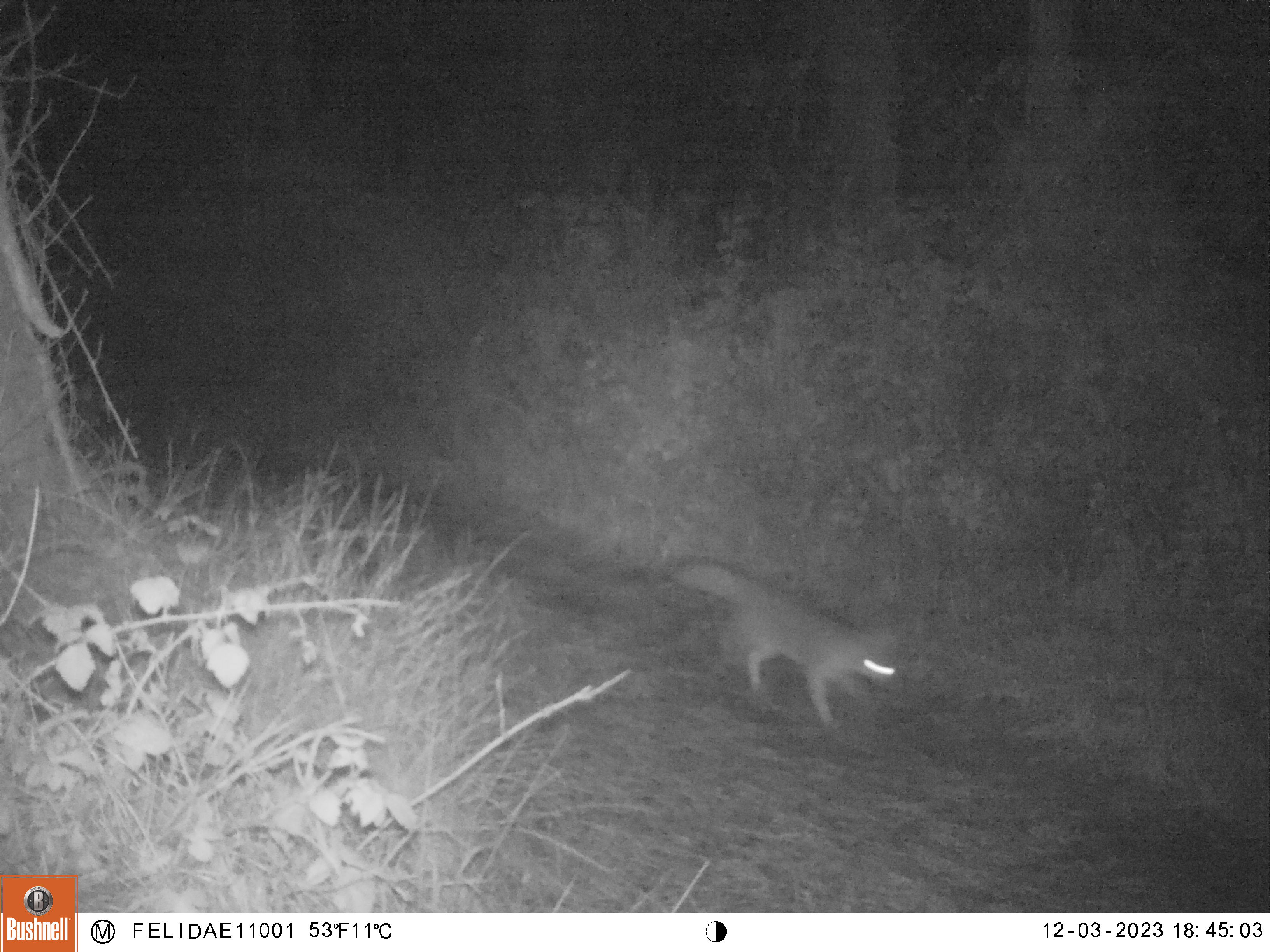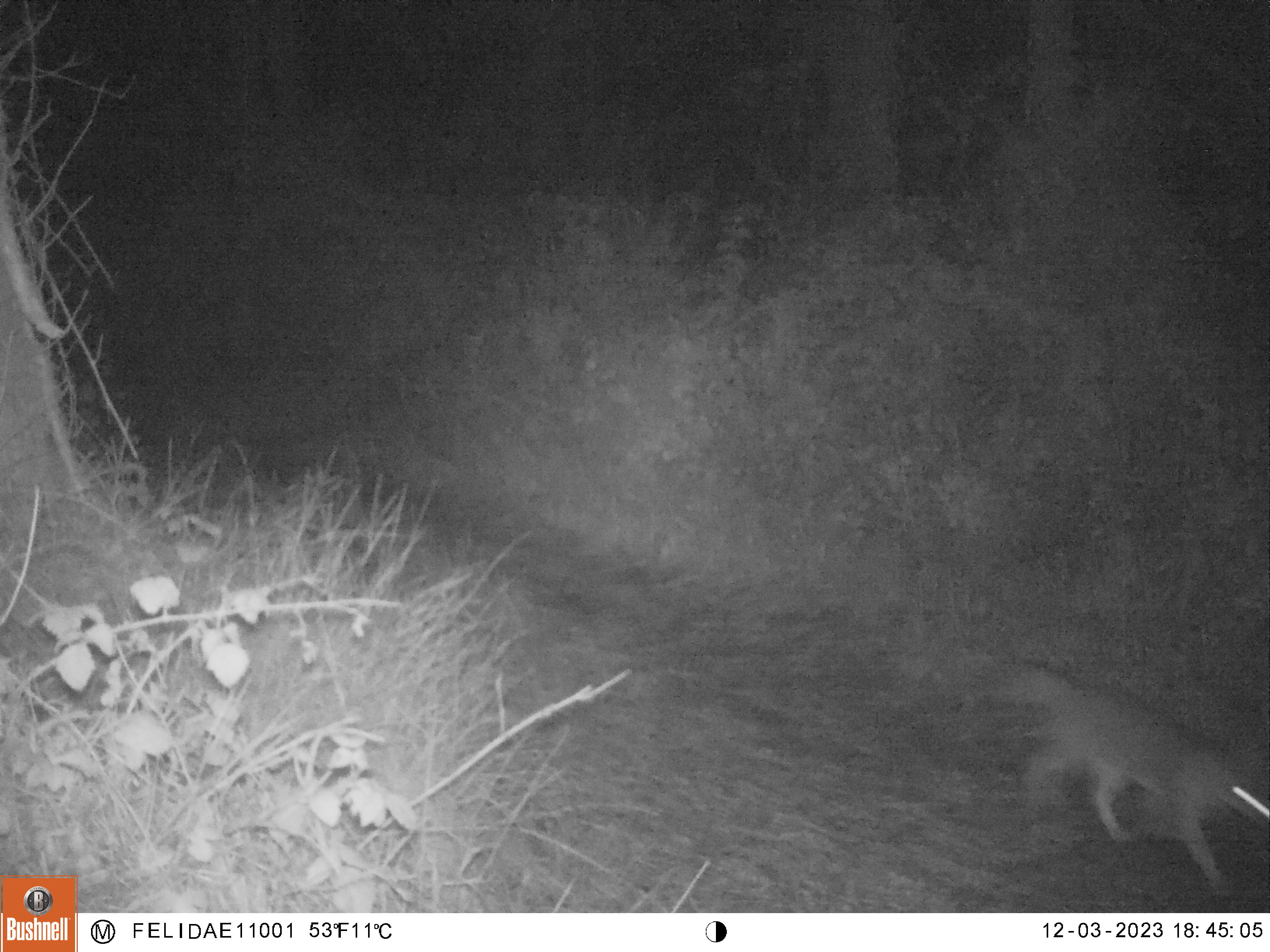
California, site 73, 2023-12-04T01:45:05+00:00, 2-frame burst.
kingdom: Animalia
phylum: Chordata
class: Mammalia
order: Carnivora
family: Canidae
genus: Urocyon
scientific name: Urocyon cinereoargenteus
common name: gray fox